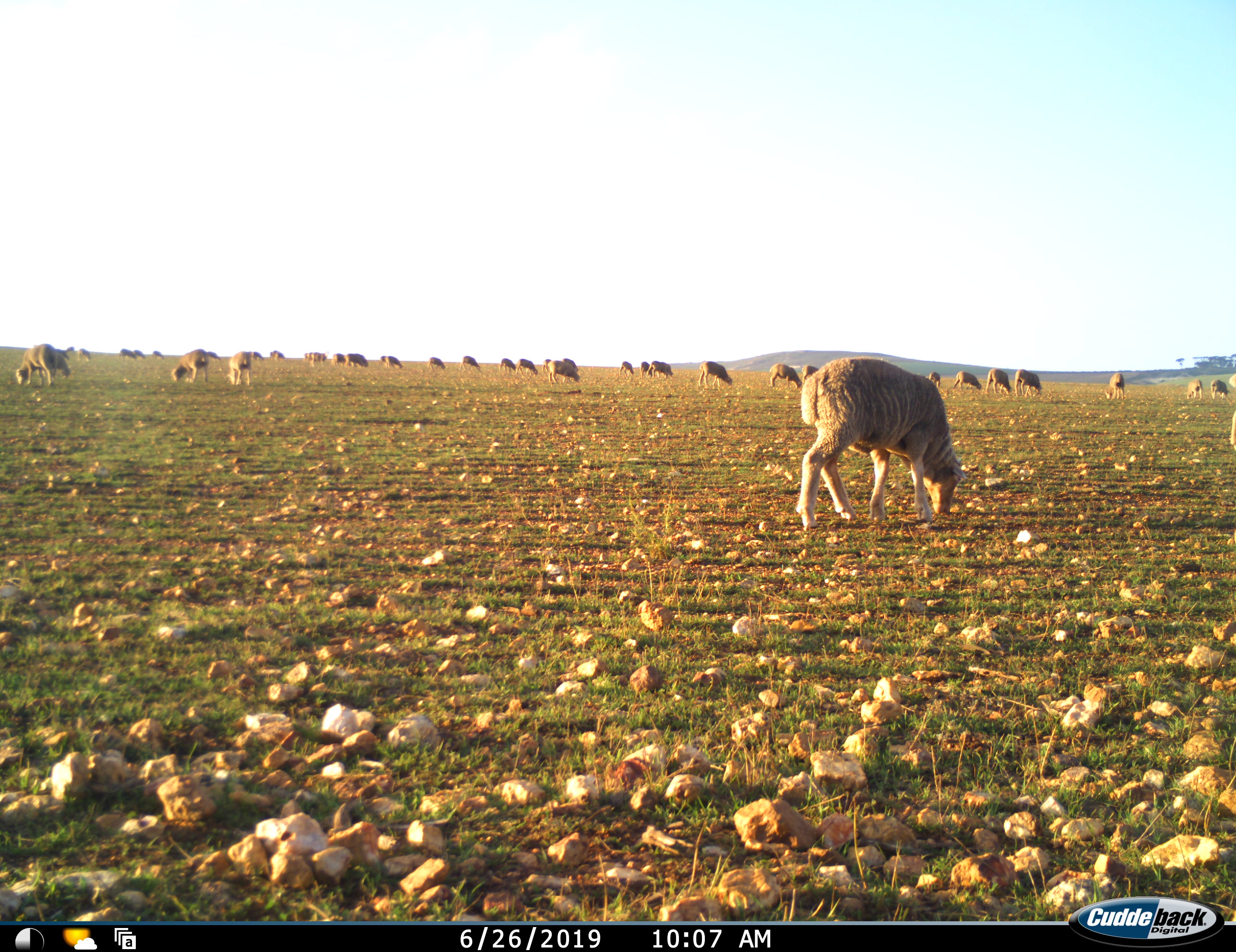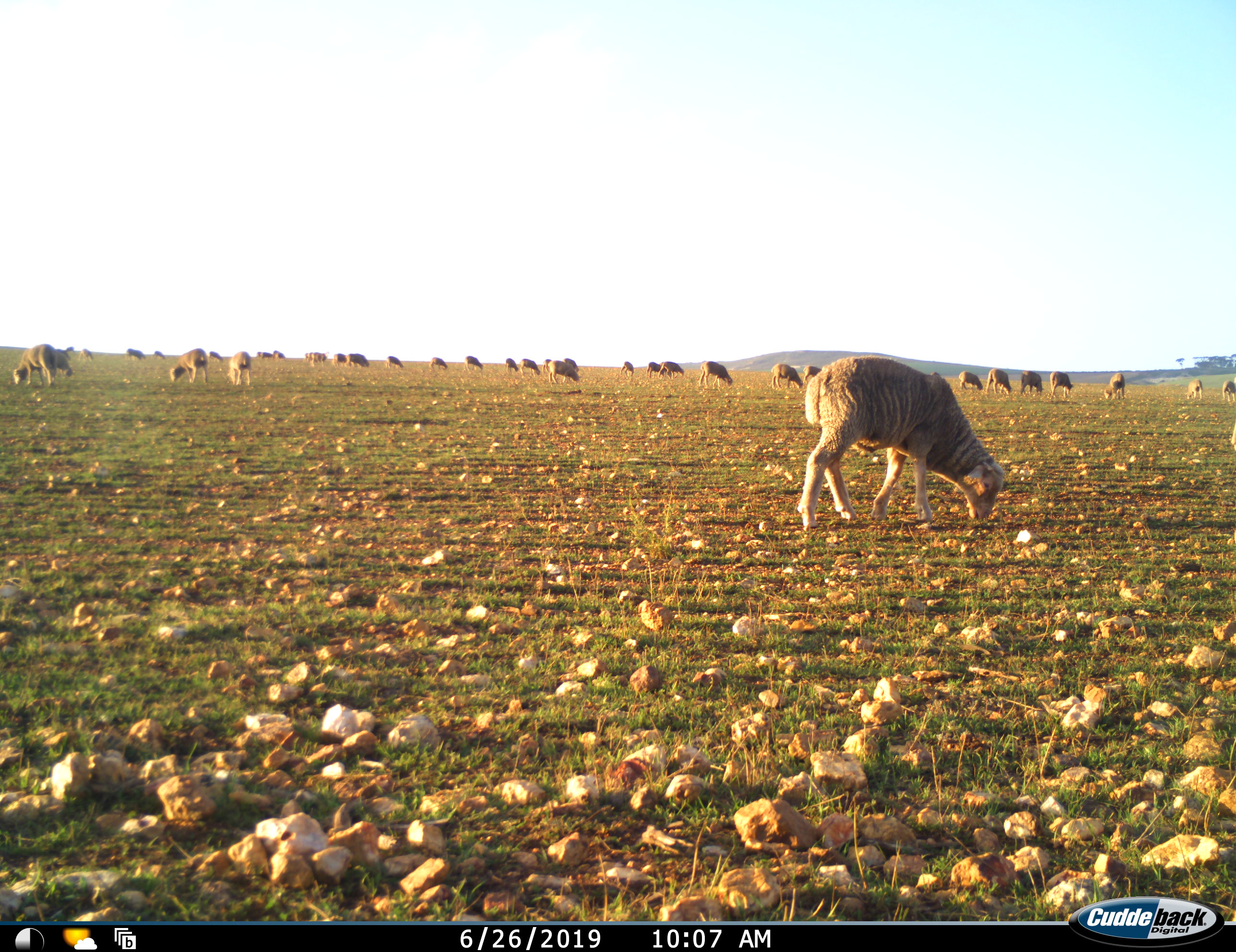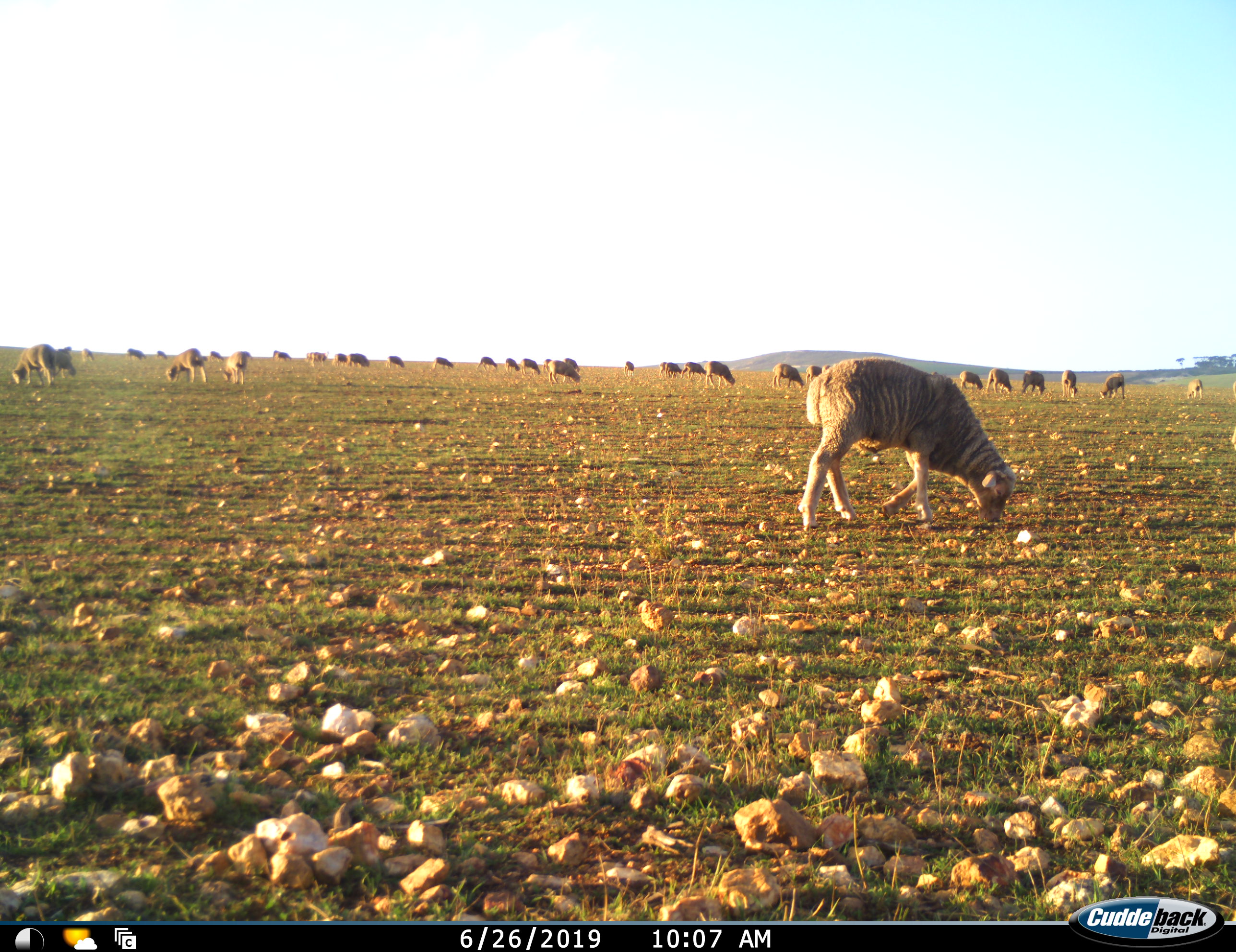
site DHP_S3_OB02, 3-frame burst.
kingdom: Animalia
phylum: Chordata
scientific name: Vertebrata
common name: domestic animal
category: domesticanimal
Domesticanimal (domestic animal) (Vertebrata), count 11-50. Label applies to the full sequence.